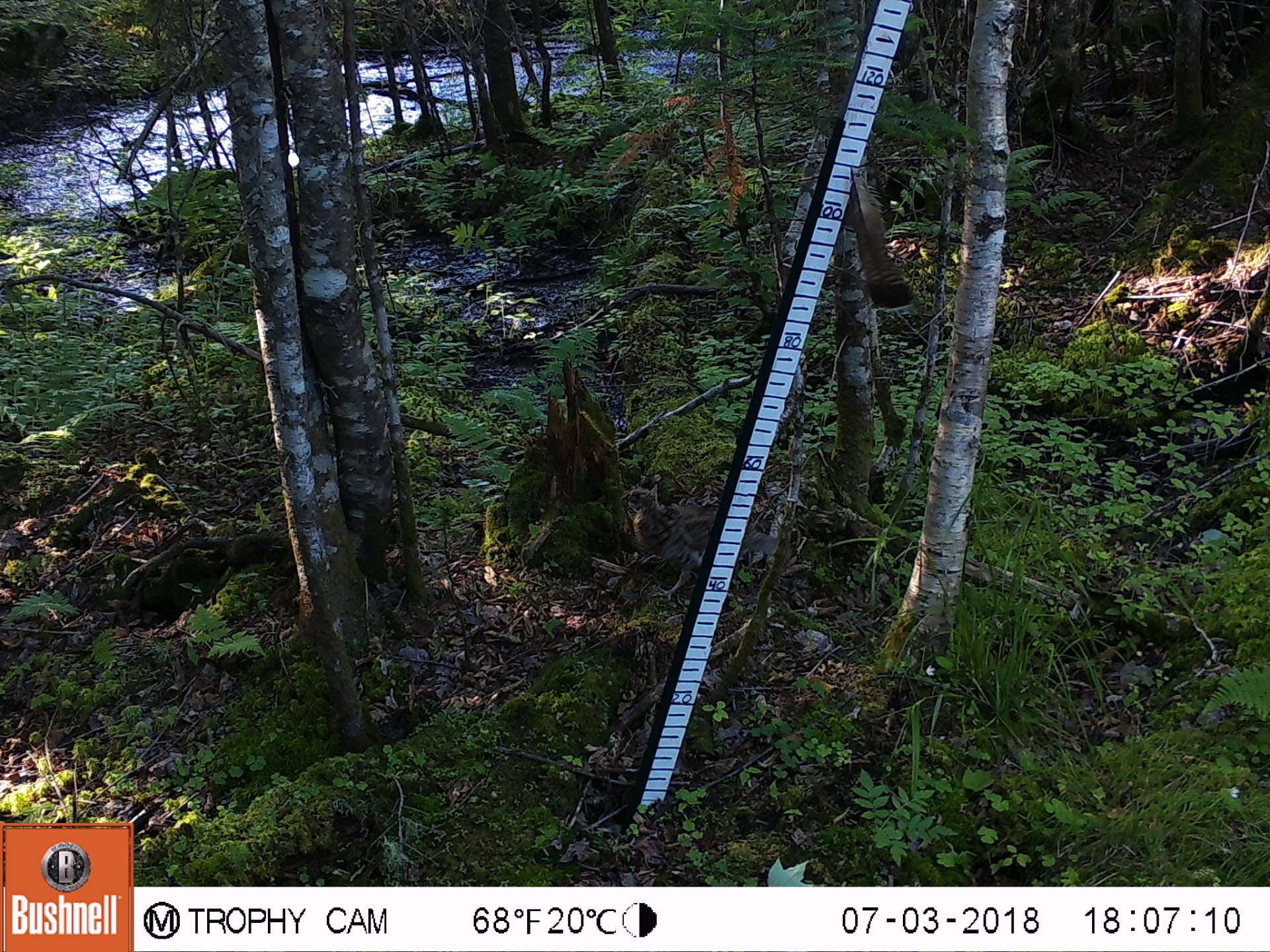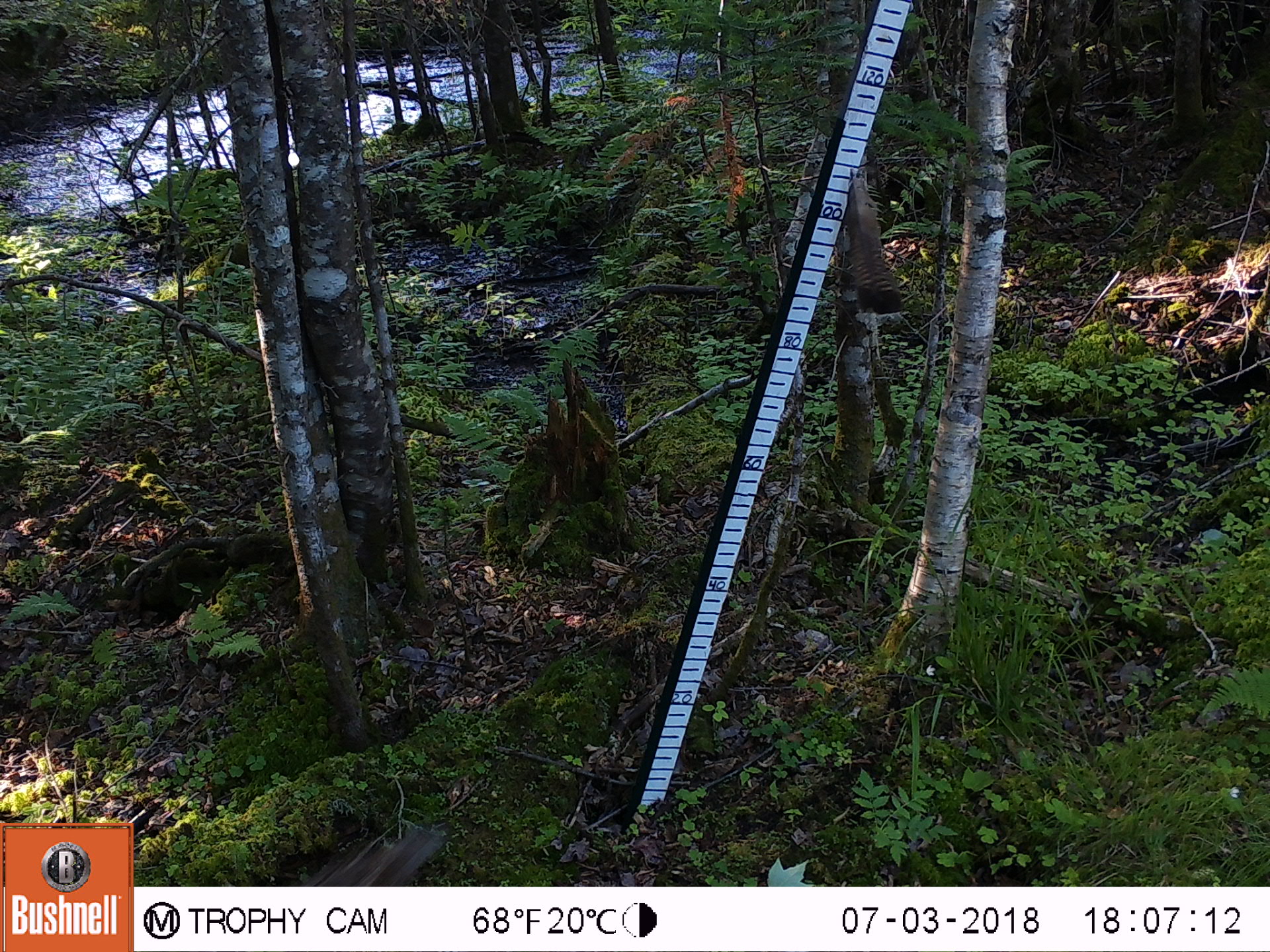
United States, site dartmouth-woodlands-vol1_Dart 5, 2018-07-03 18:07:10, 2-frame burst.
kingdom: Animalia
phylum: Chordata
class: Aves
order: Galliformes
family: Phasianidae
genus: Bonasa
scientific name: Bonasa umbellus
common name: ruffed grouse